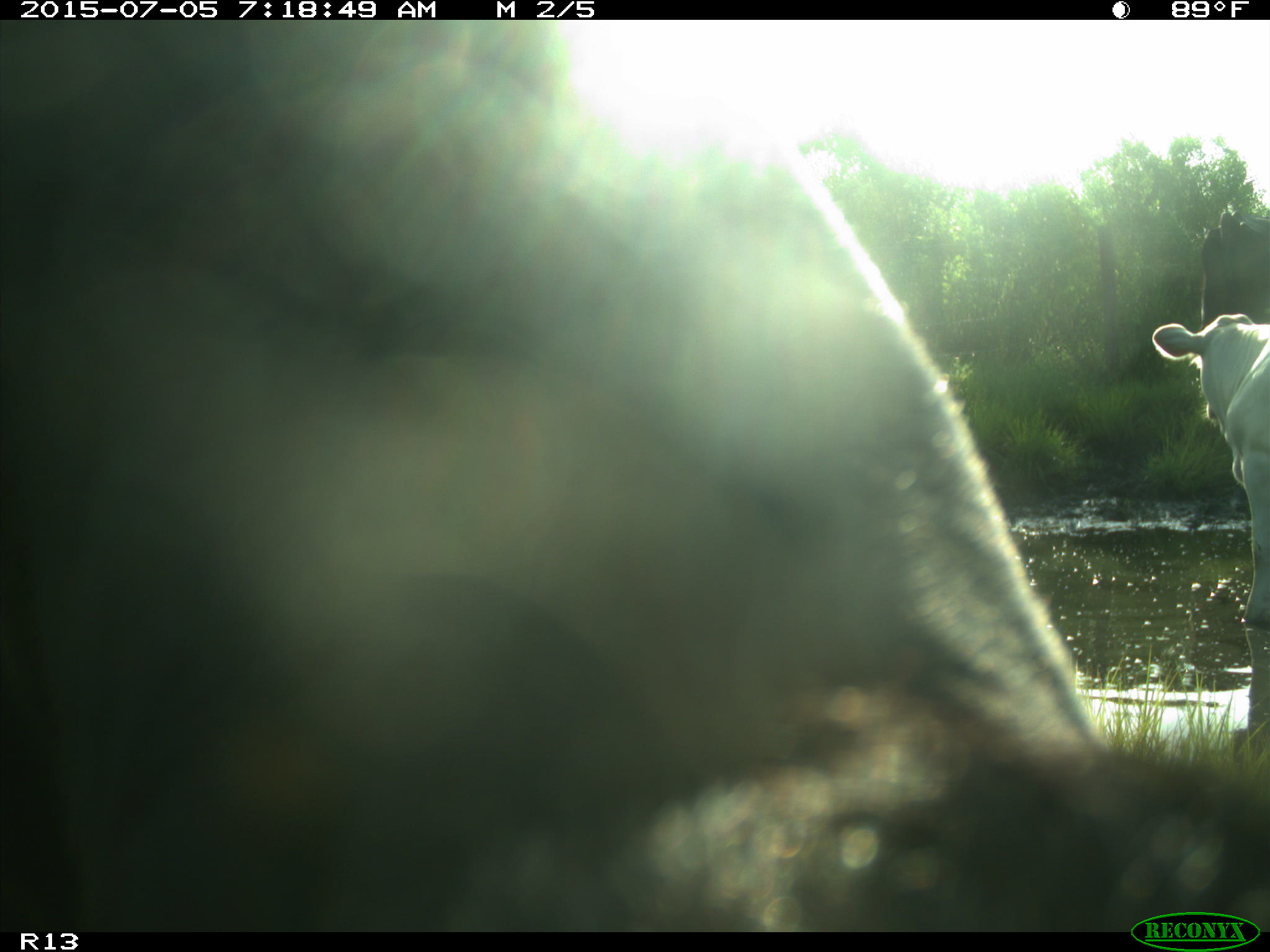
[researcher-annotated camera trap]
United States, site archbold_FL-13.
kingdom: Animalia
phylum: Chordata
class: Mammalia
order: Artiodactyla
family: Bovidae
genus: Bos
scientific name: Bos taurus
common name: domestic cow